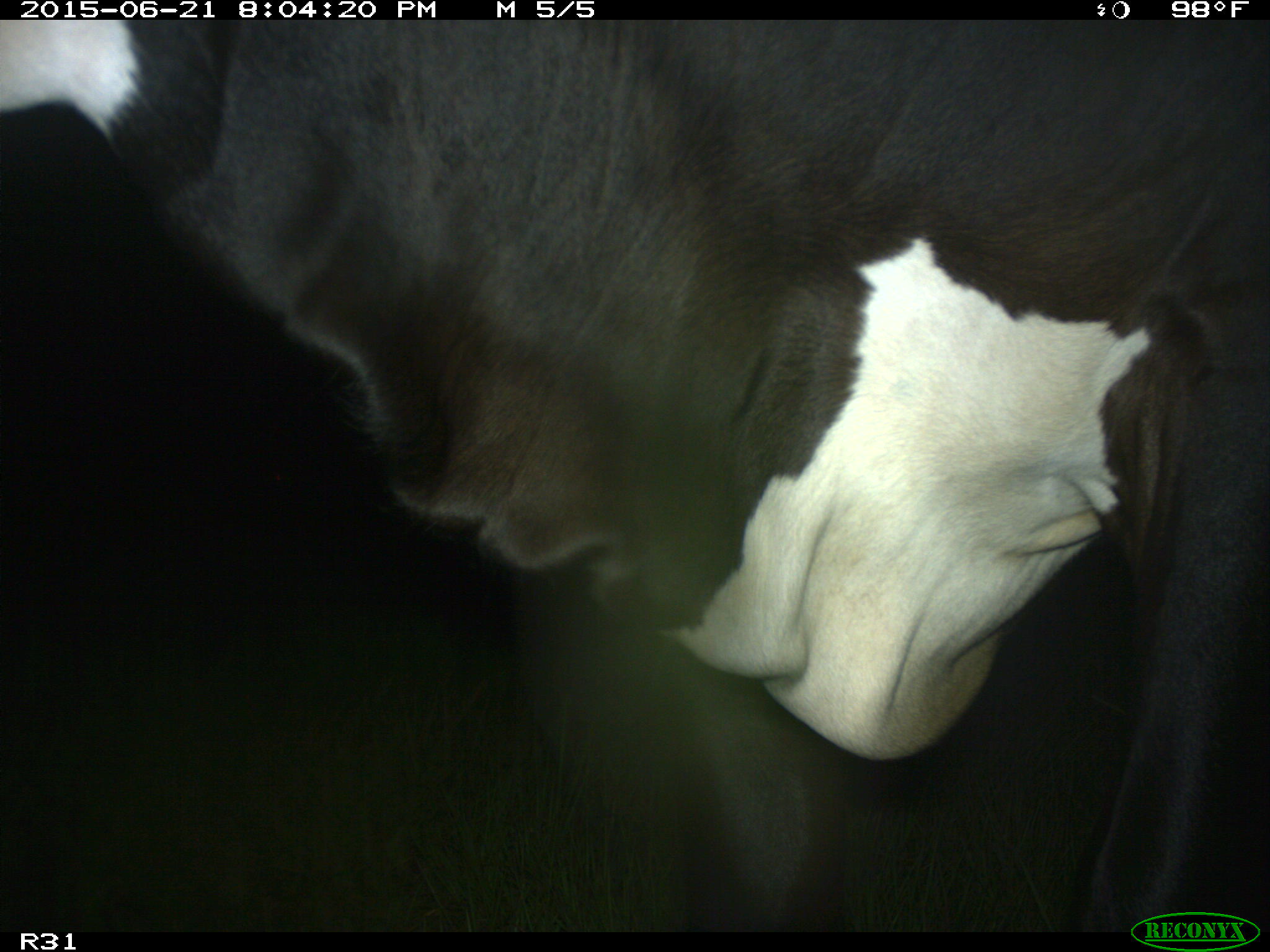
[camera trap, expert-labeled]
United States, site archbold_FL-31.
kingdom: Animalia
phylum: Chordata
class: Mammalia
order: Artiodactyla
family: Bovidae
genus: Bos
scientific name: Bos taurus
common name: domestic cow